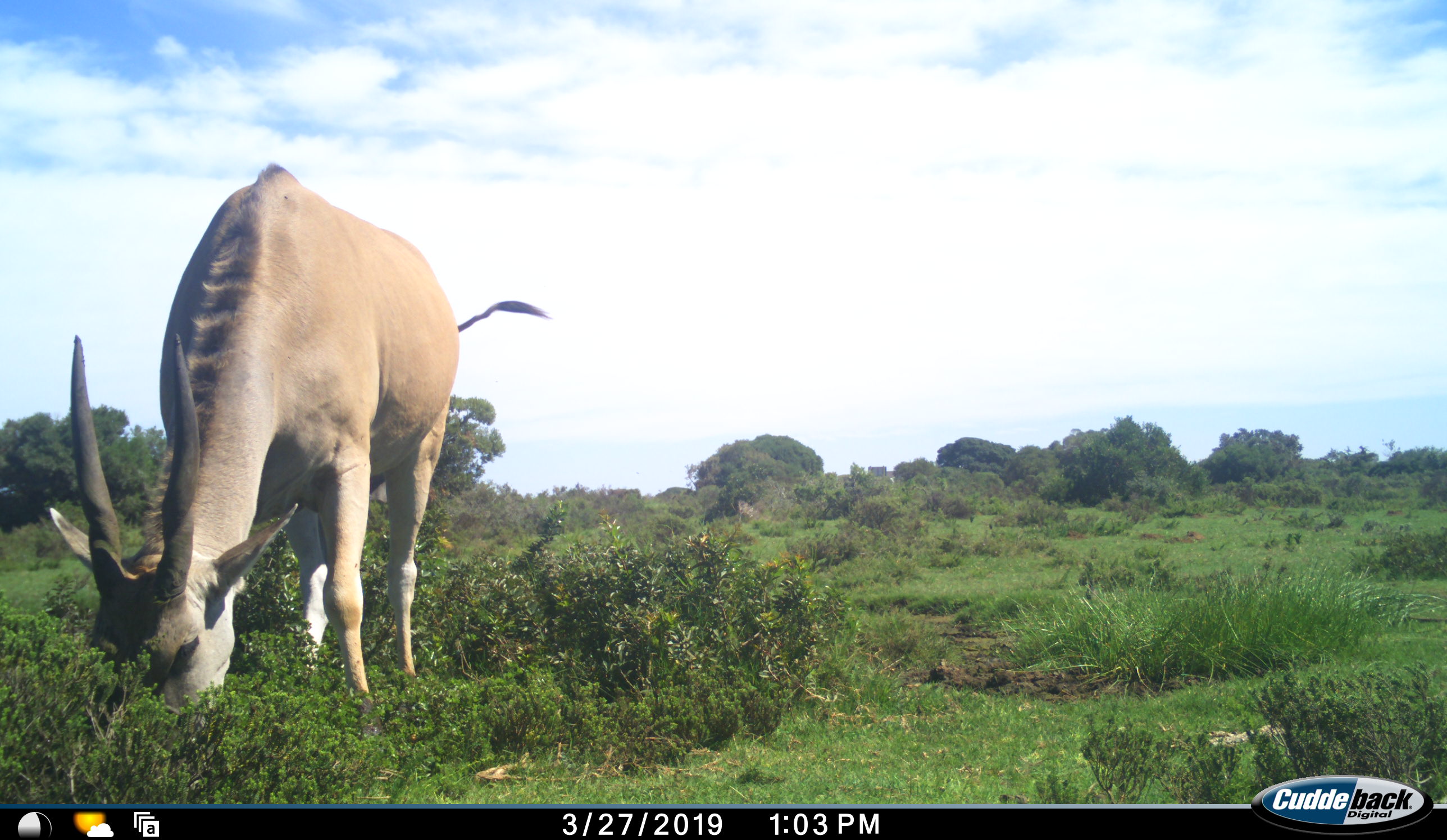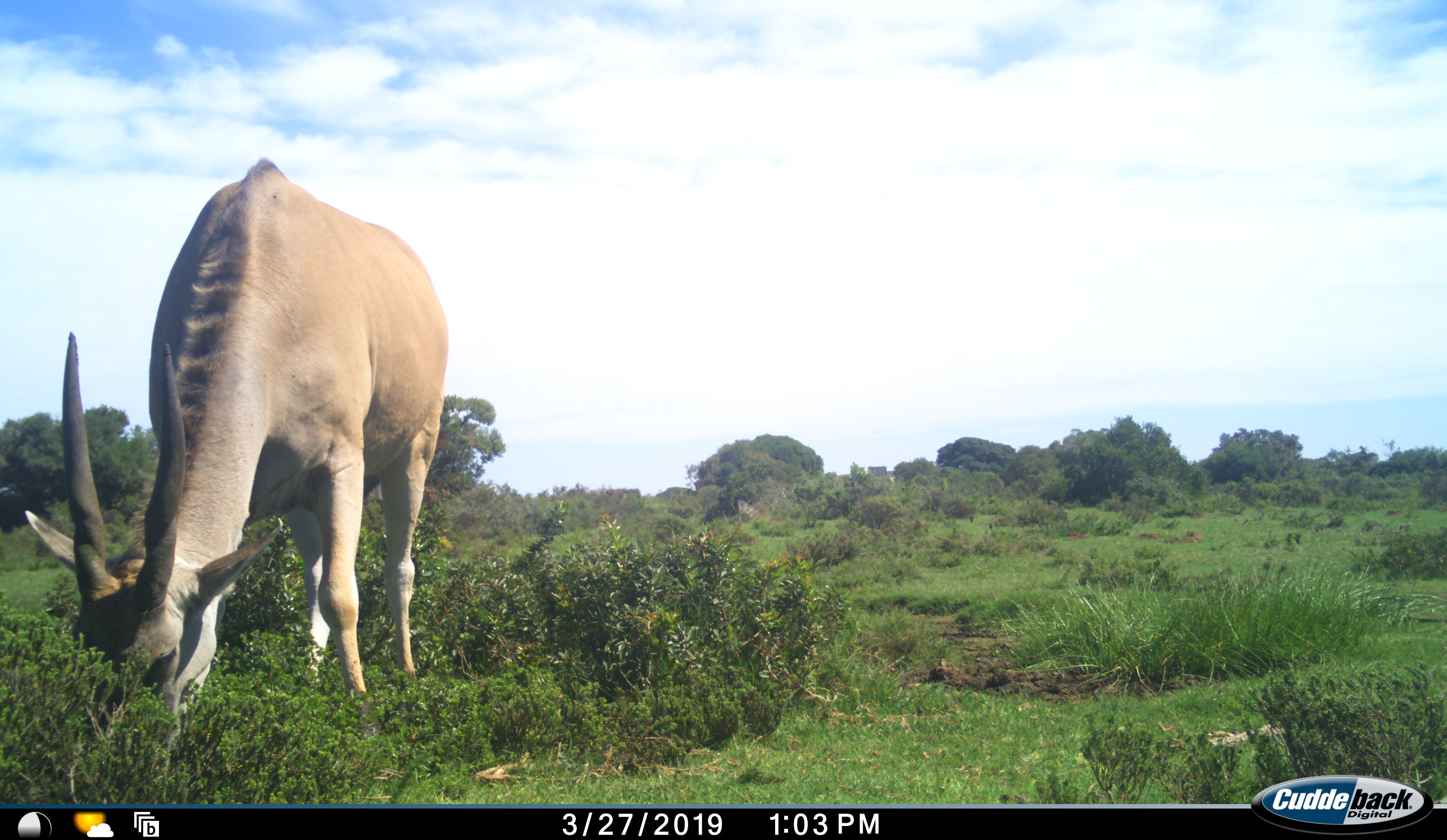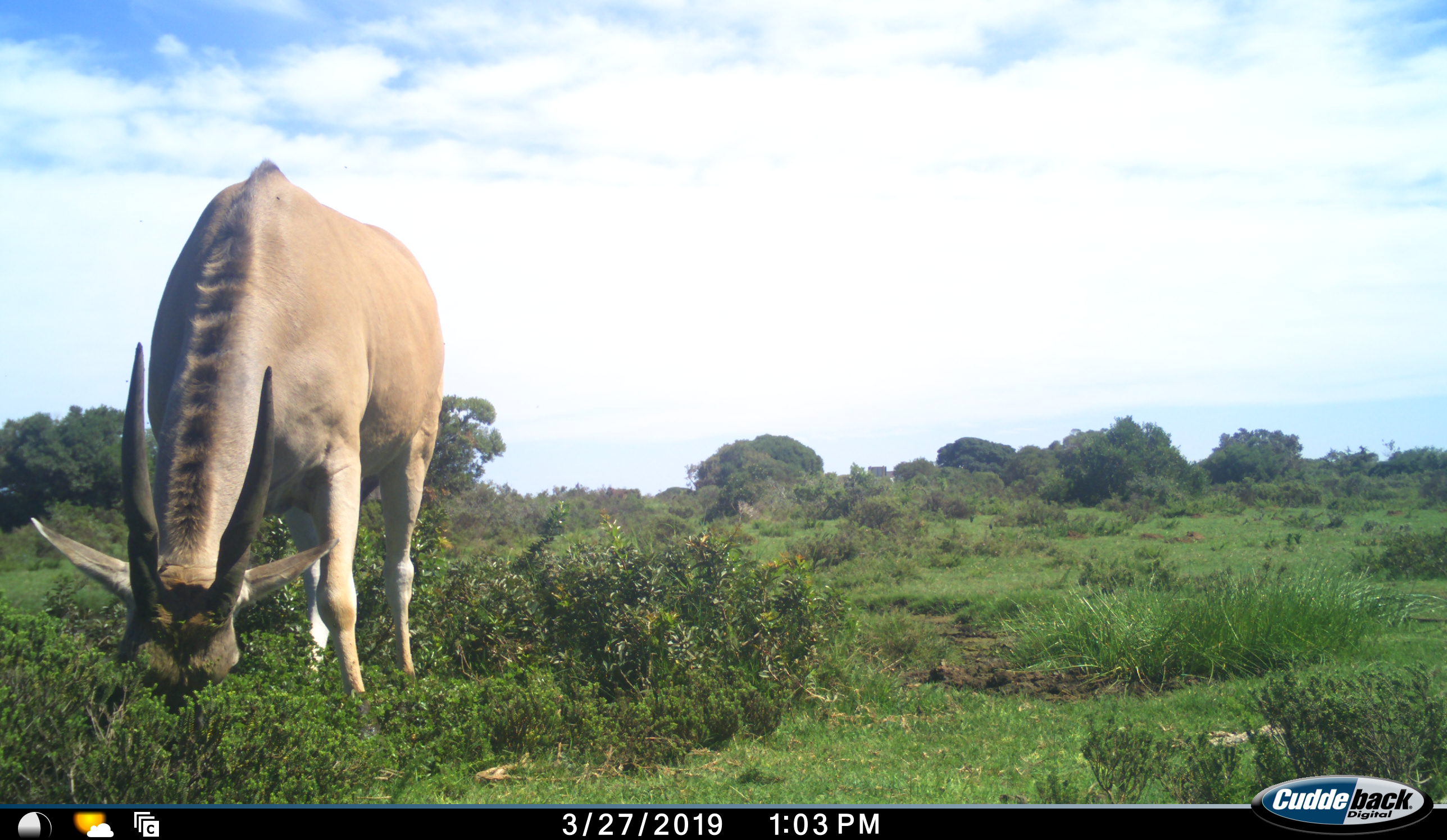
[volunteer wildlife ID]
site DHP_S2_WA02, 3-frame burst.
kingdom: Animalia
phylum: Chordata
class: Mammalia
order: Artiodactyla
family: Bovidae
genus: Tragelaphus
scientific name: Tragelaphus oryx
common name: eland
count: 1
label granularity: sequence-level